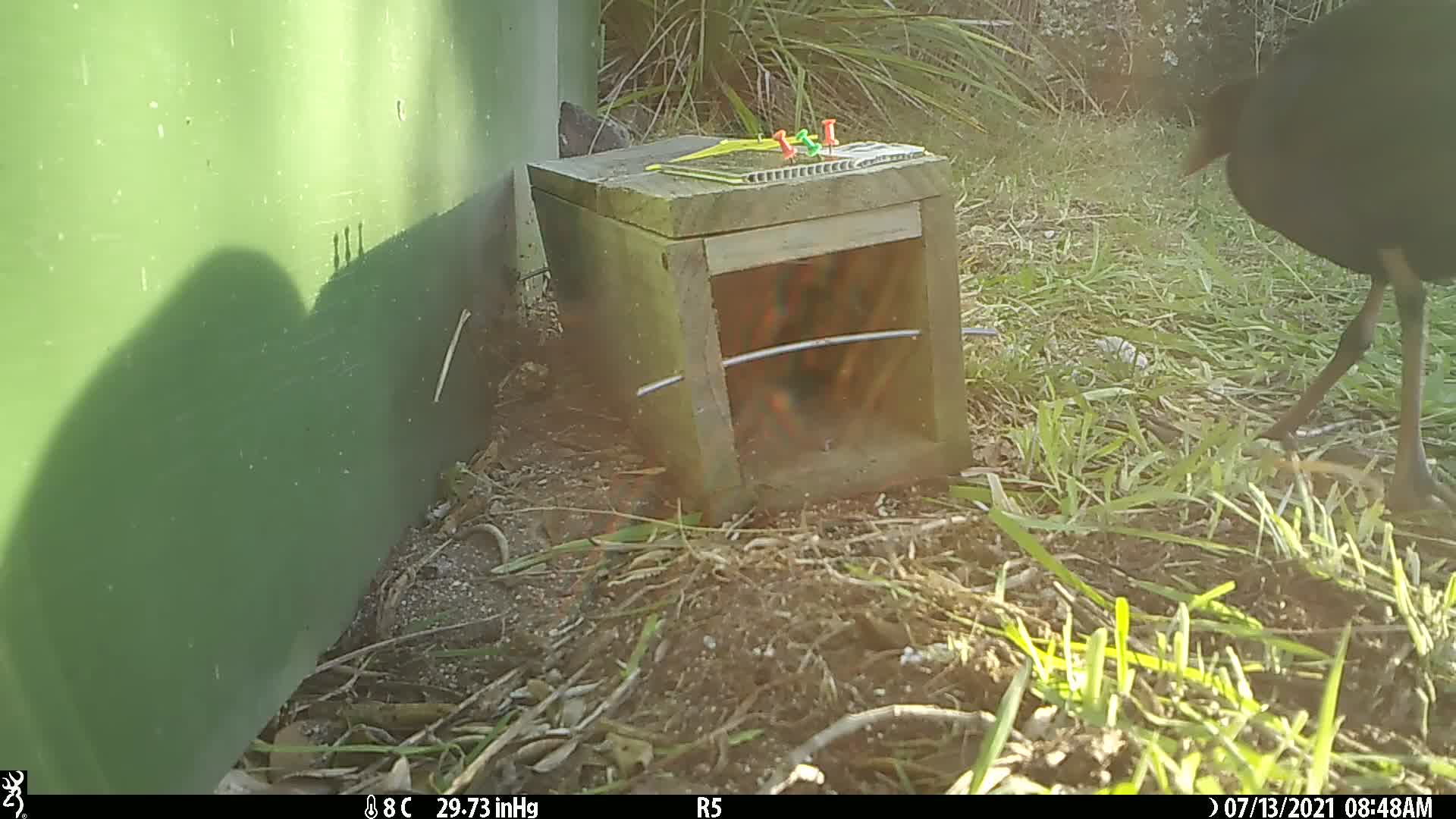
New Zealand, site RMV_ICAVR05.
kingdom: Animalia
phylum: Chordata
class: Aves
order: Gruiformes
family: Rallidae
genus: Porphyrio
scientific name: Porphyrio melanotus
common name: australasian swamphen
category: pukeko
Pukeko (australasian swamphen) (Porphyrio melanotus).